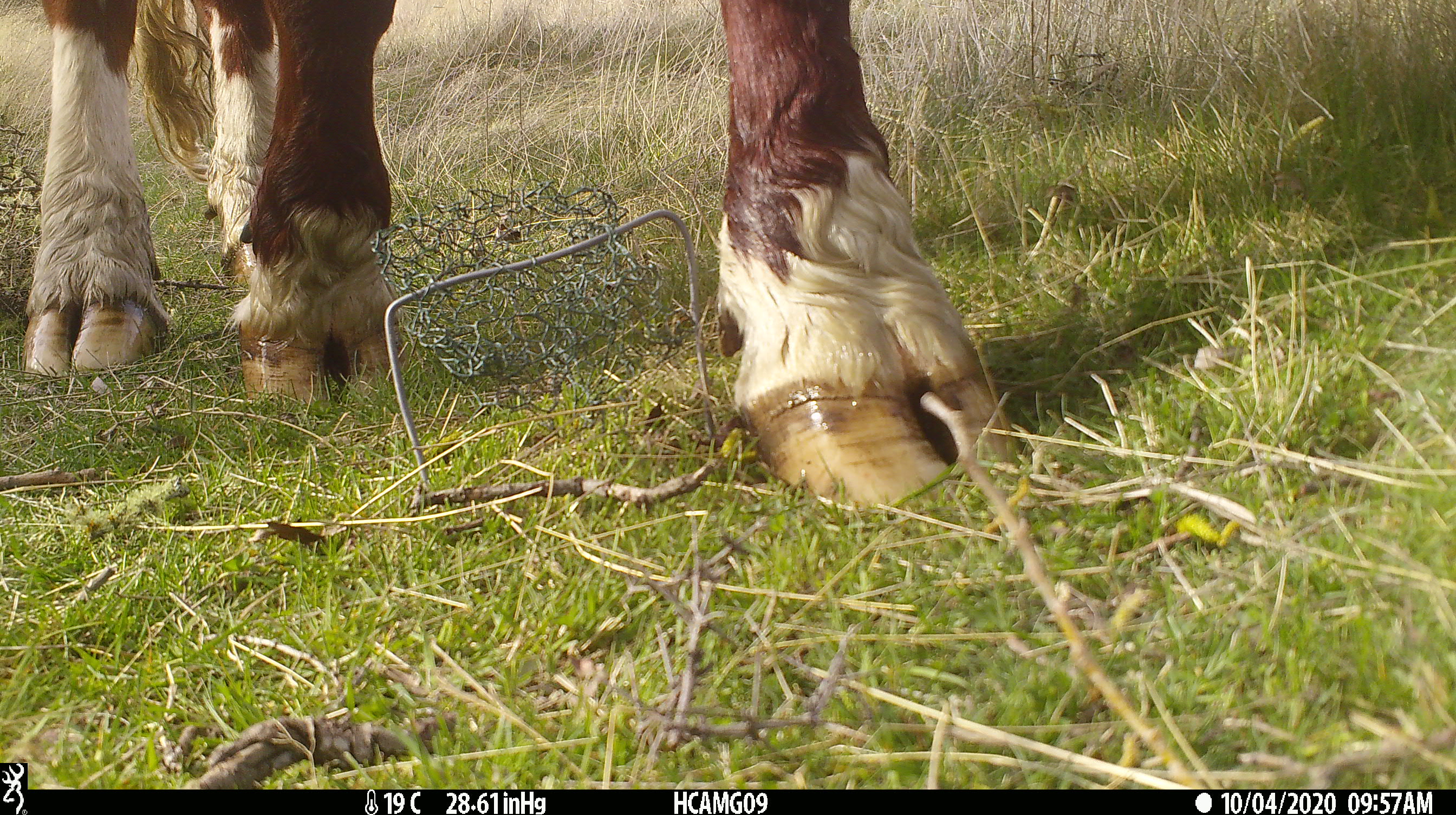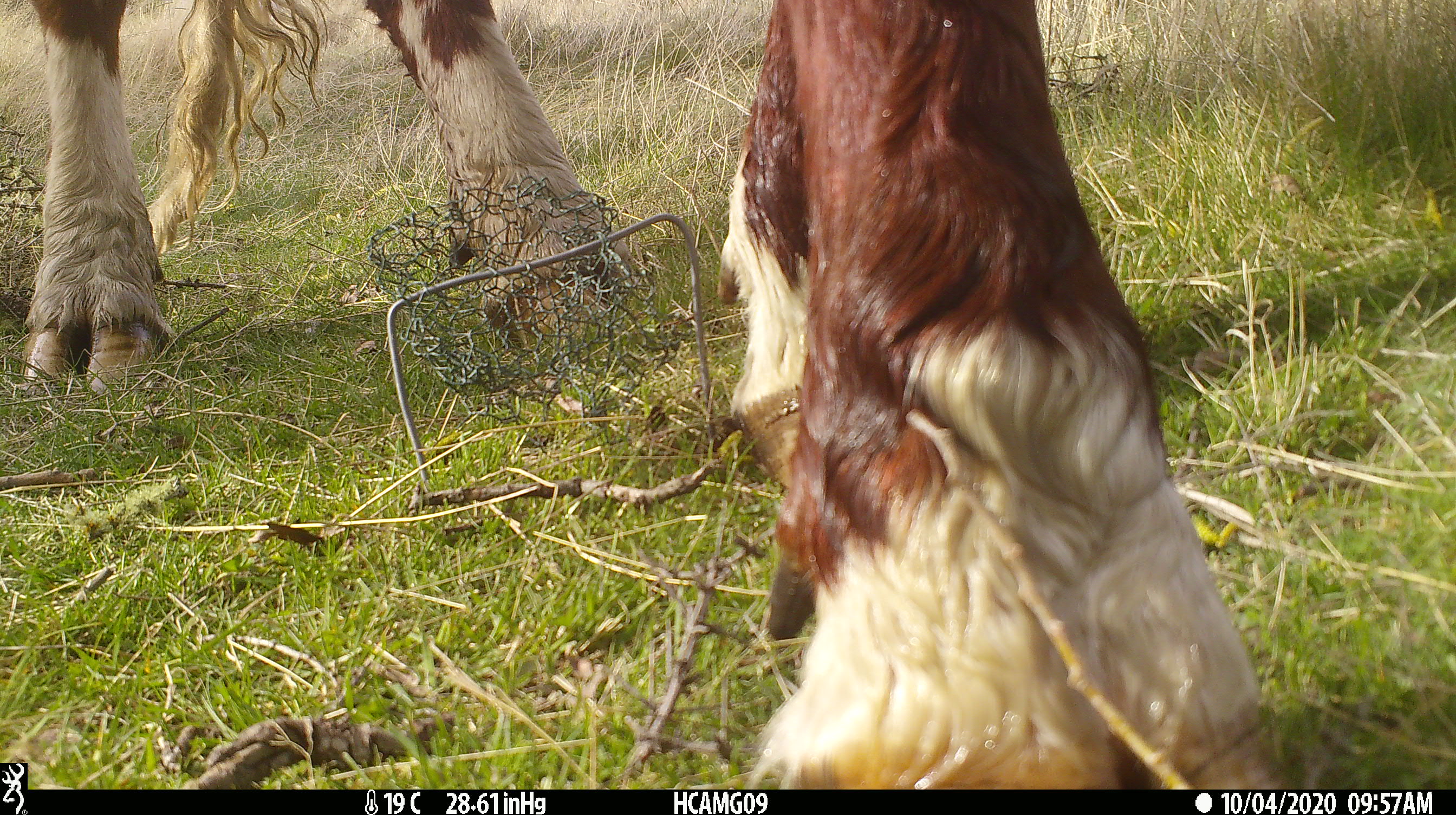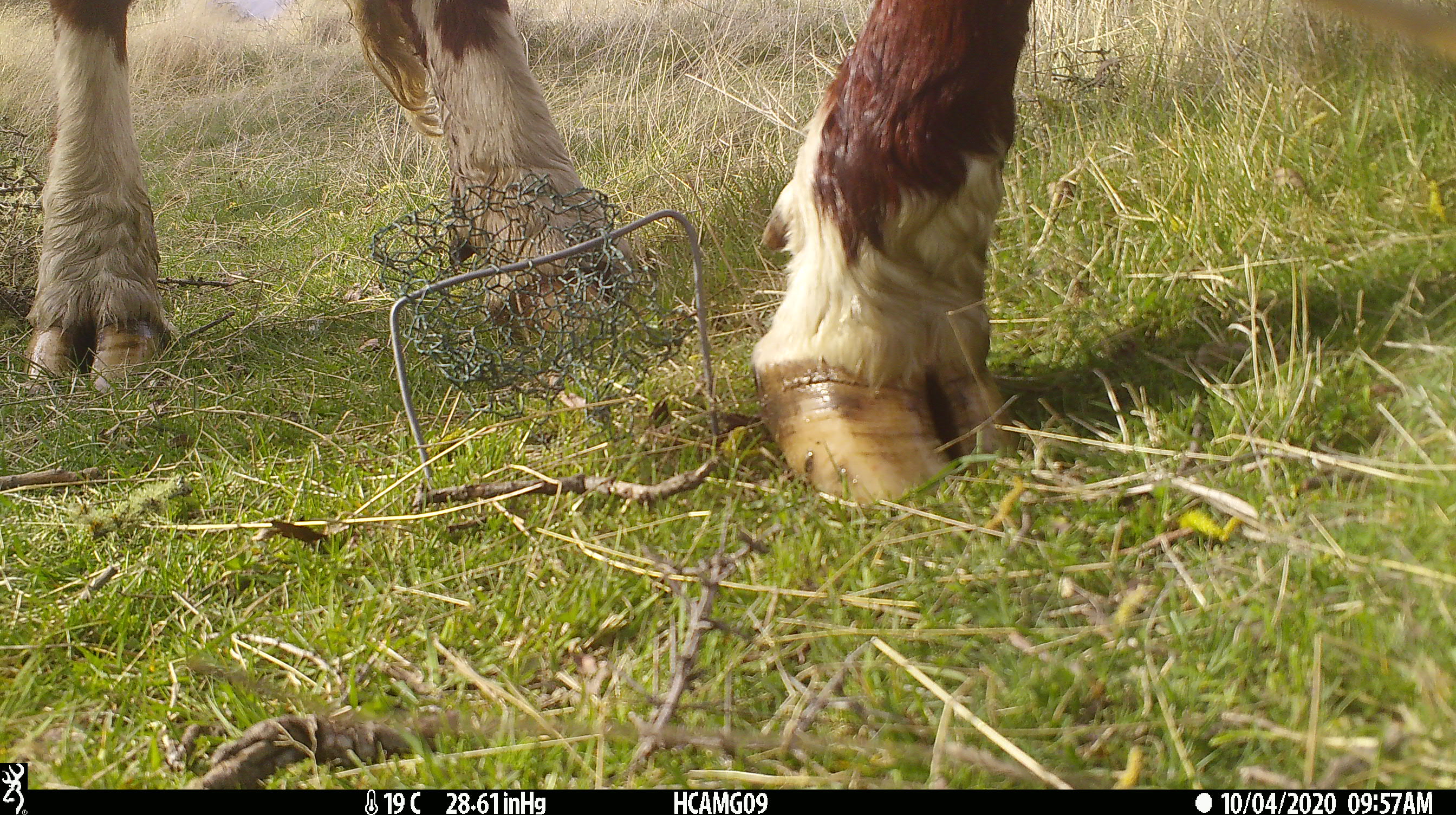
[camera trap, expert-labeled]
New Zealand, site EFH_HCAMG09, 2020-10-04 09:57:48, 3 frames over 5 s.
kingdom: Animalia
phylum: Chordata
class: Mammalia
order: Artiodactyla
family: Bovidae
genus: Bos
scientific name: Bos taurus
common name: domestic cow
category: cow